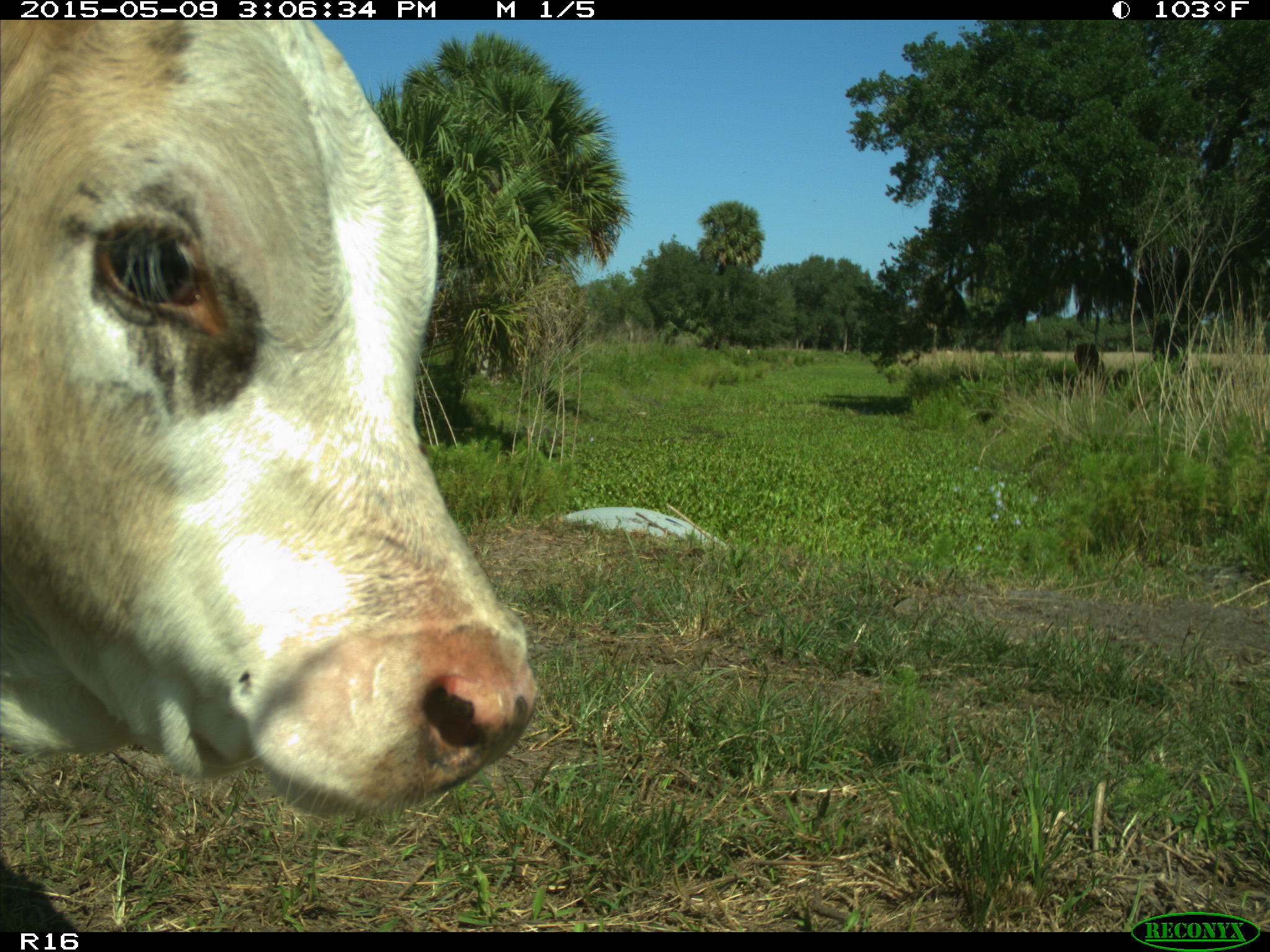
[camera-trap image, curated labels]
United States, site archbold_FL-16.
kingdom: Animalia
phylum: Chordata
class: Mammalia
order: Artiodactyla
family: Bovidae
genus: Bos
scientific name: Bos taurus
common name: domestic cow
Bos taurus (domestic cow).